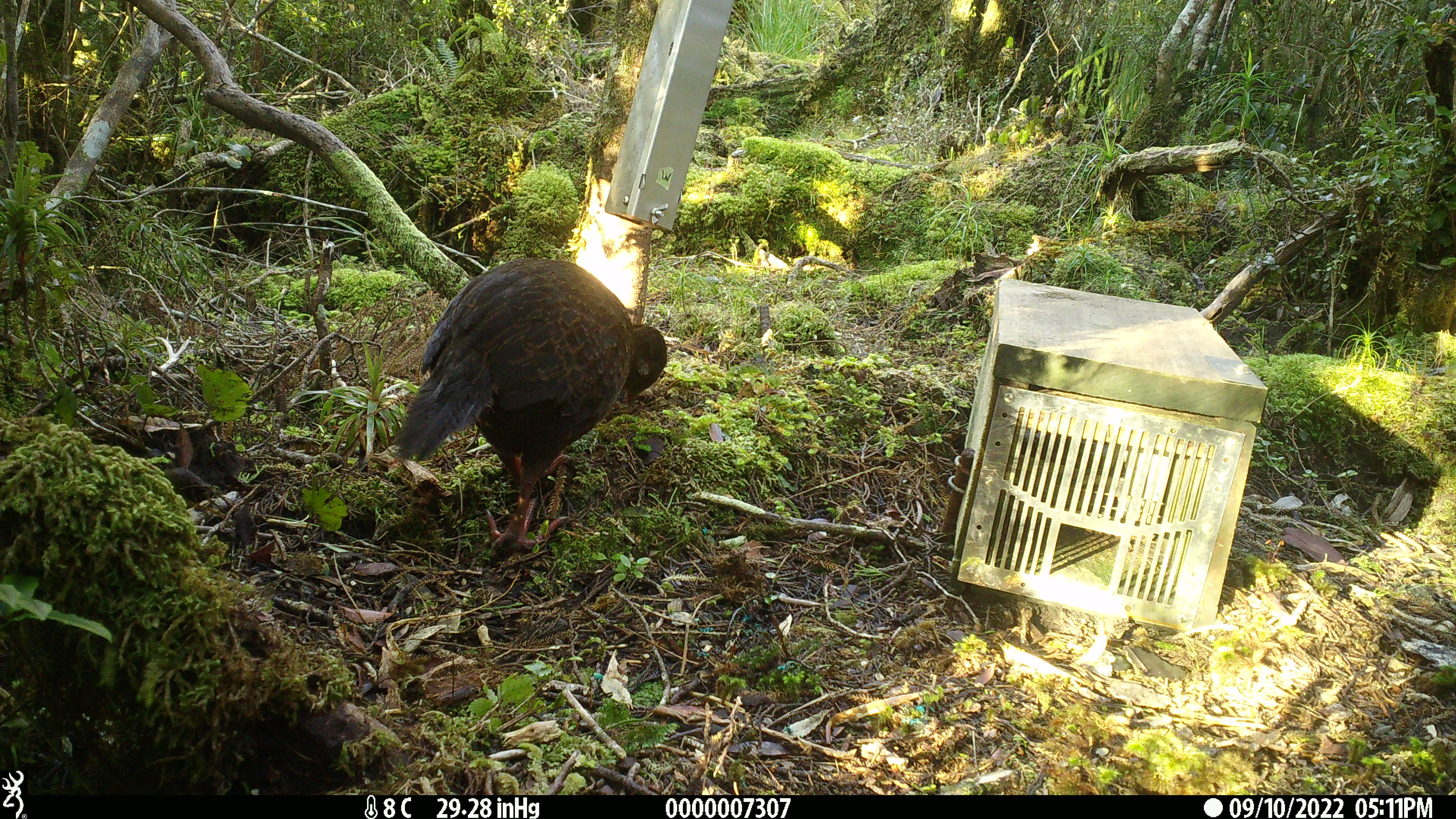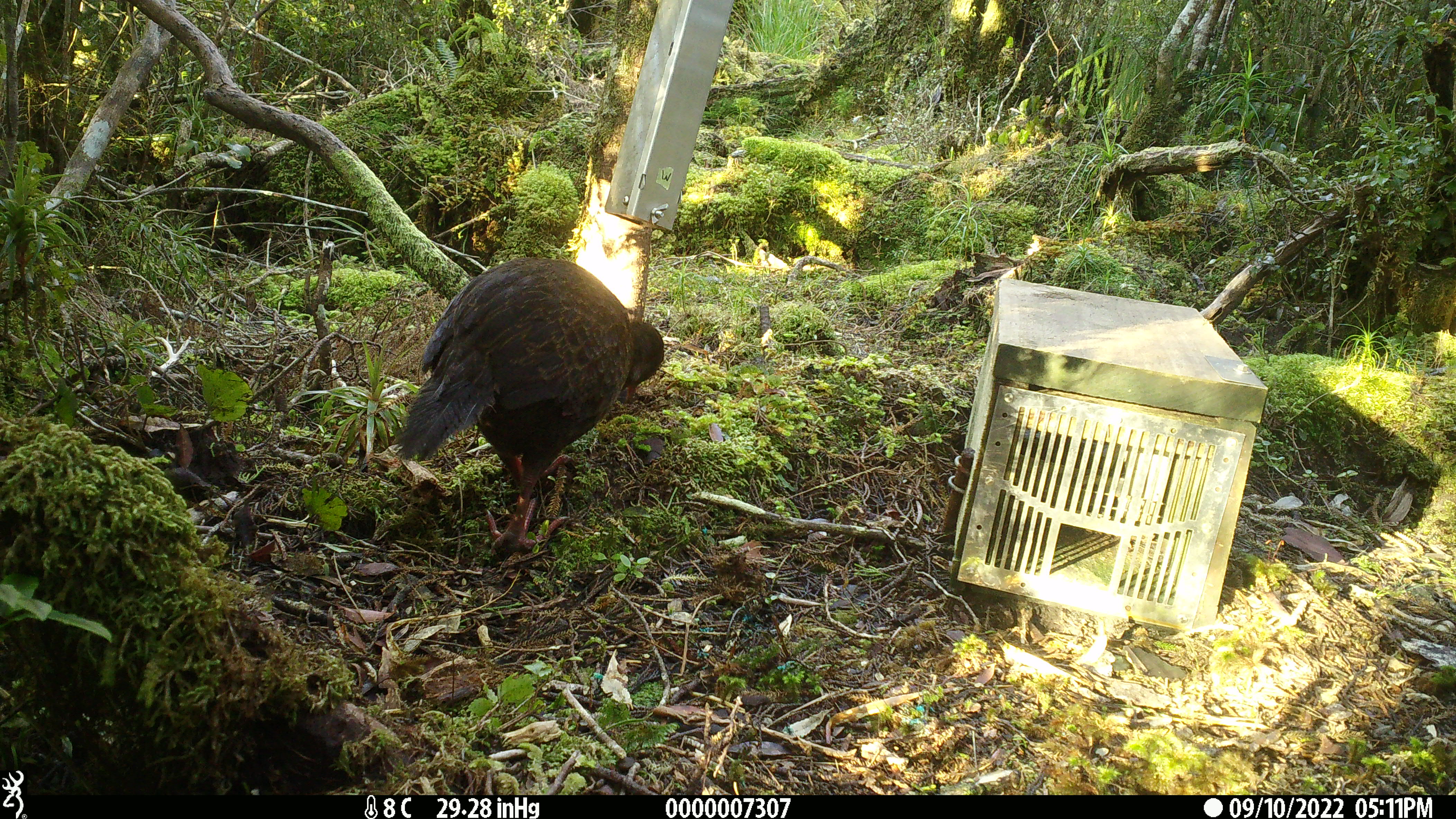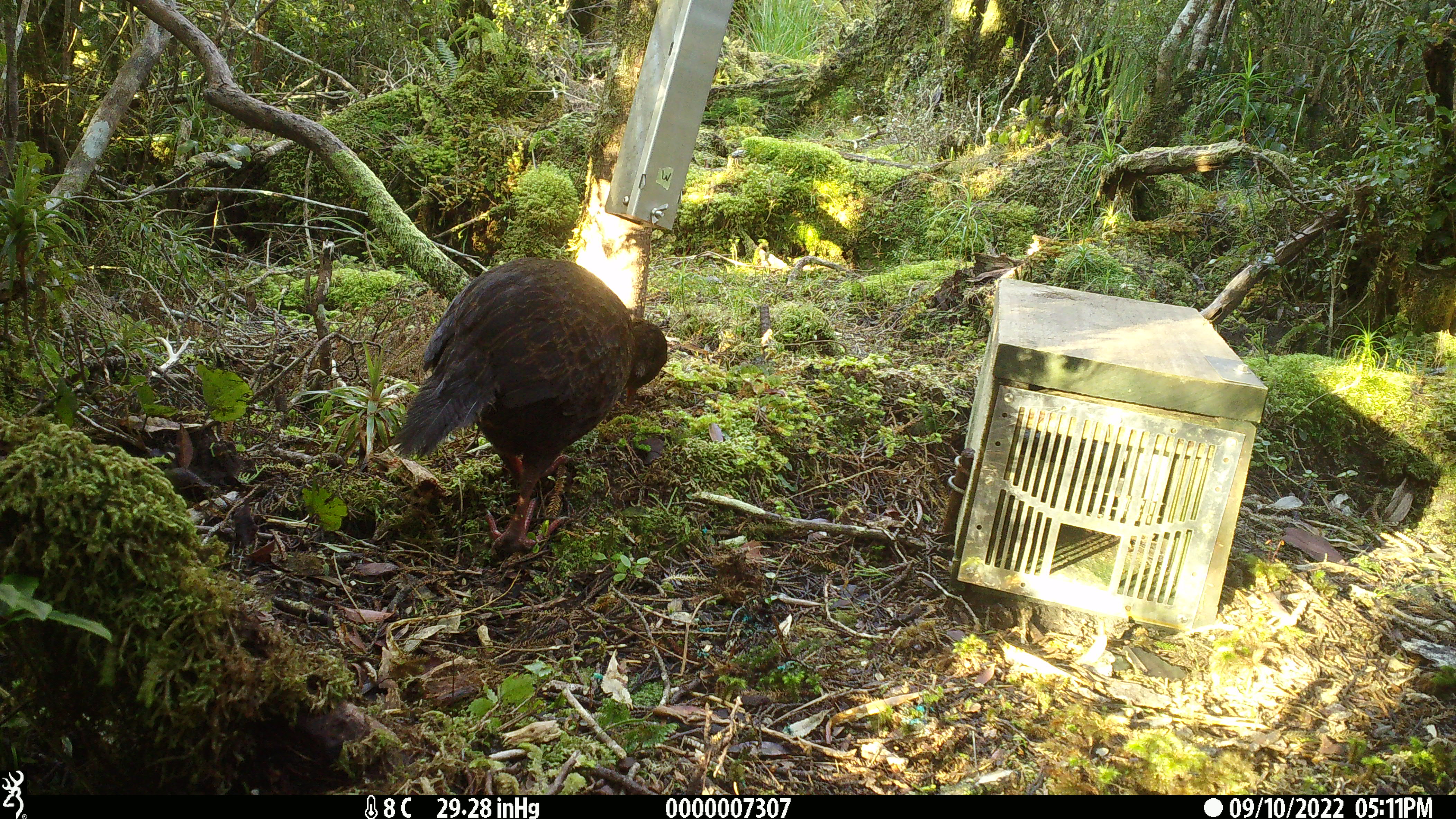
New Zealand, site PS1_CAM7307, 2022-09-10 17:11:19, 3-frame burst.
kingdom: Animalia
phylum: Chordata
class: Aves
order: Gruiformes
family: Rallidae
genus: Gallirallus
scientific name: Gallirallus australis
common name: weka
Weka (Gallirallus australis).